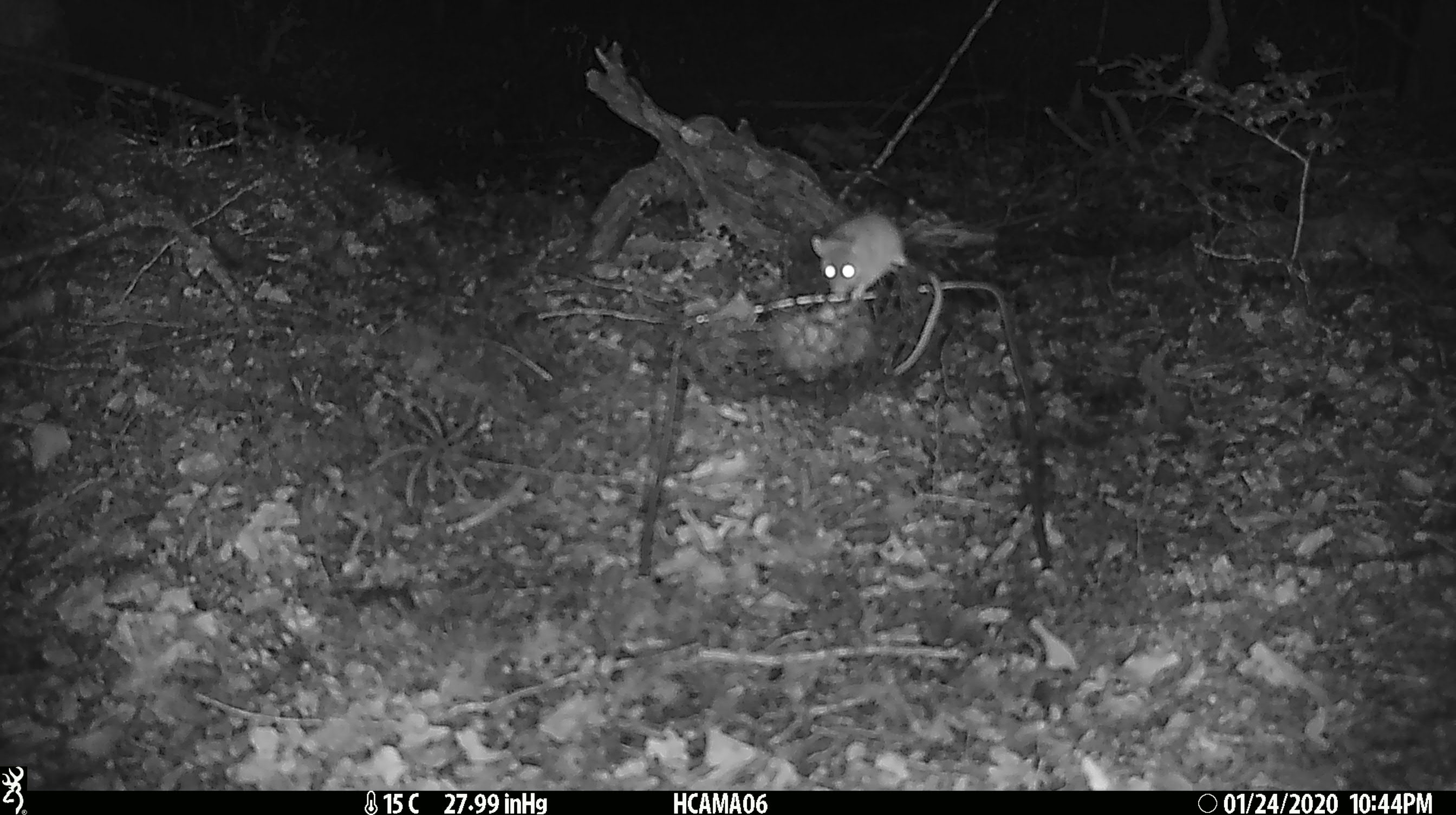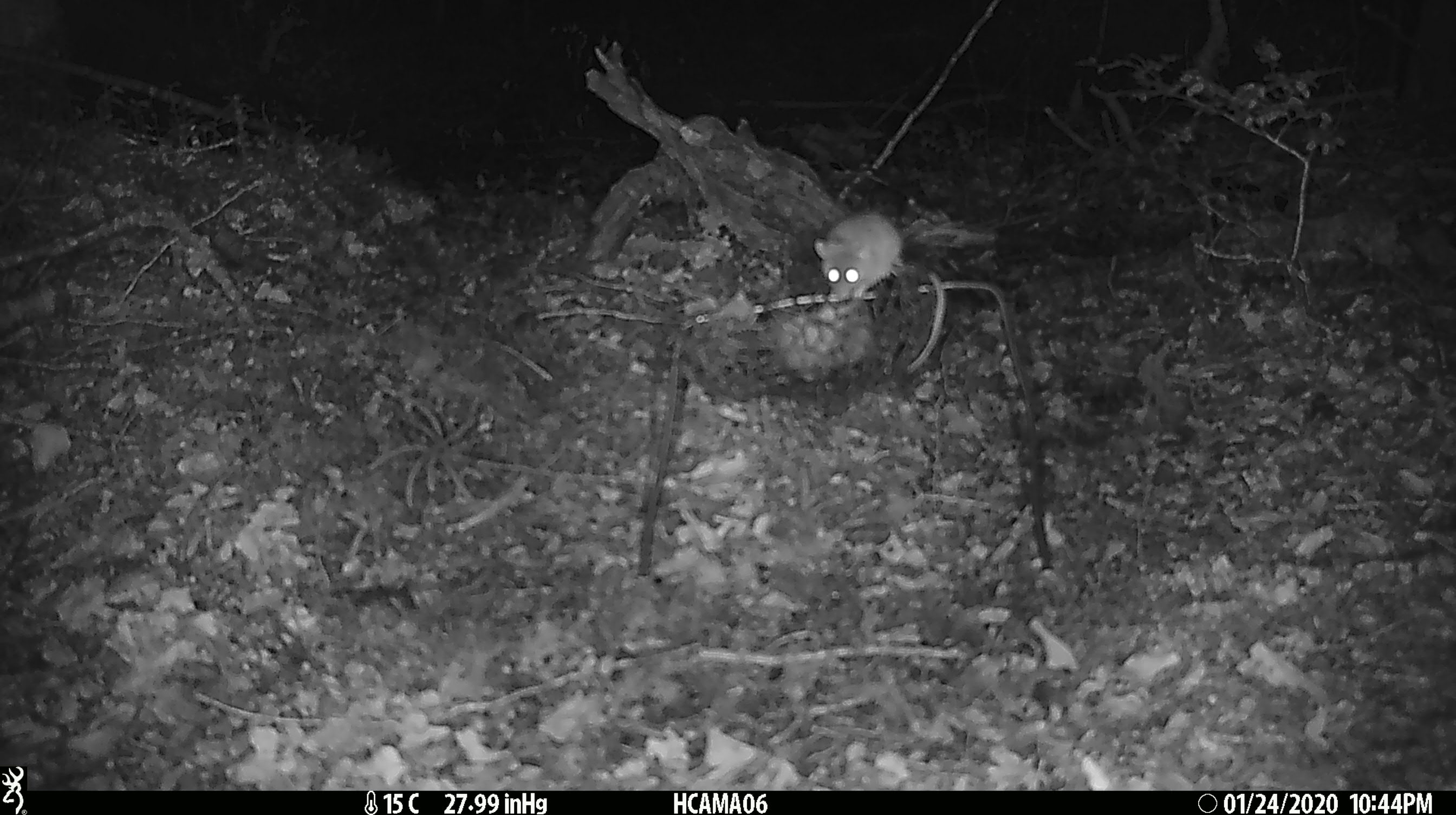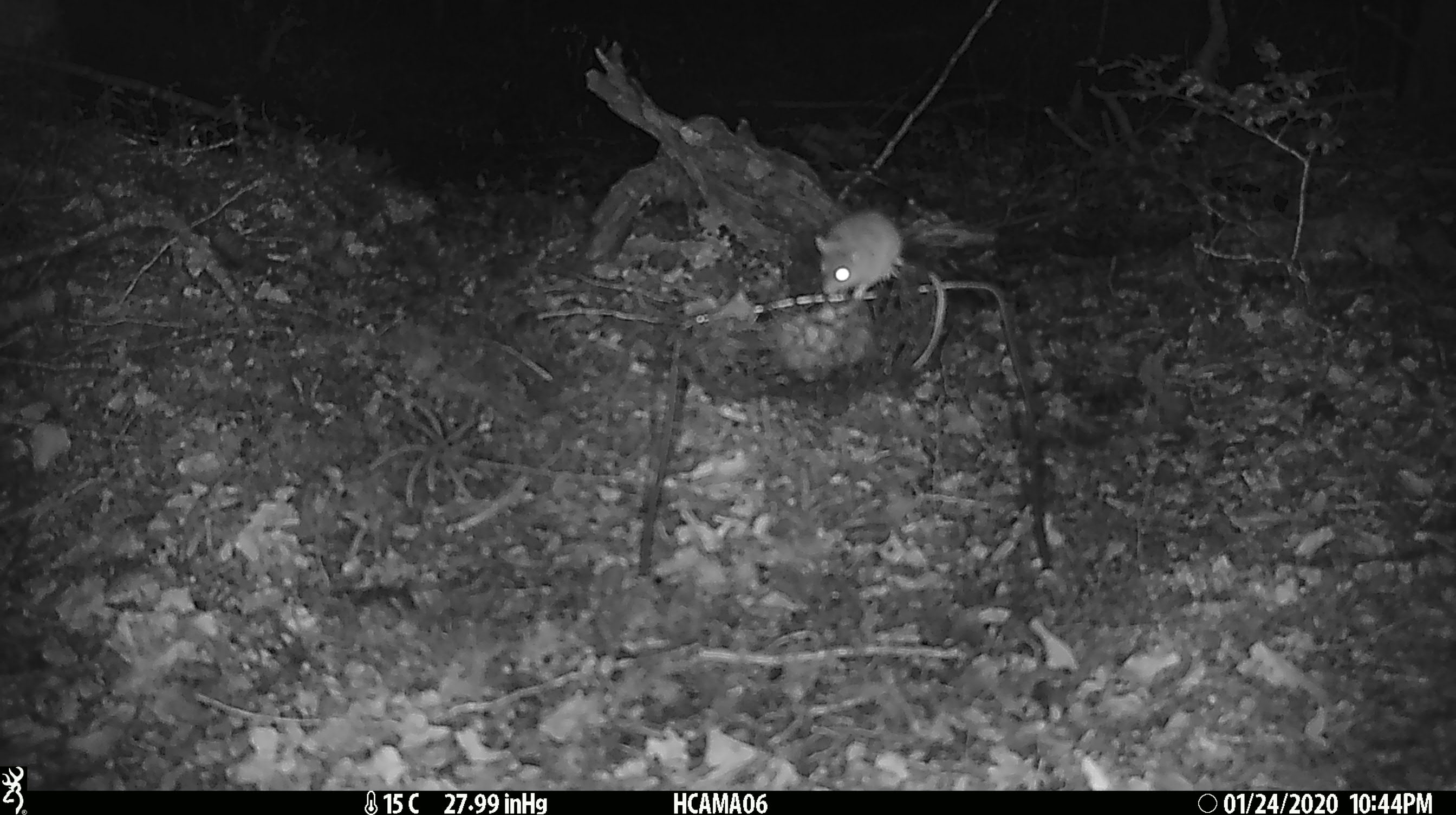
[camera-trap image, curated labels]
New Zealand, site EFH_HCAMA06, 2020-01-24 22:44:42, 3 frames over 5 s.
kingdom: Animalia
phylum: Chordata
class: Mammalia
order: Rodentia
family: Muridae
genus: Mus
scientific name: Mus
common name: mouse